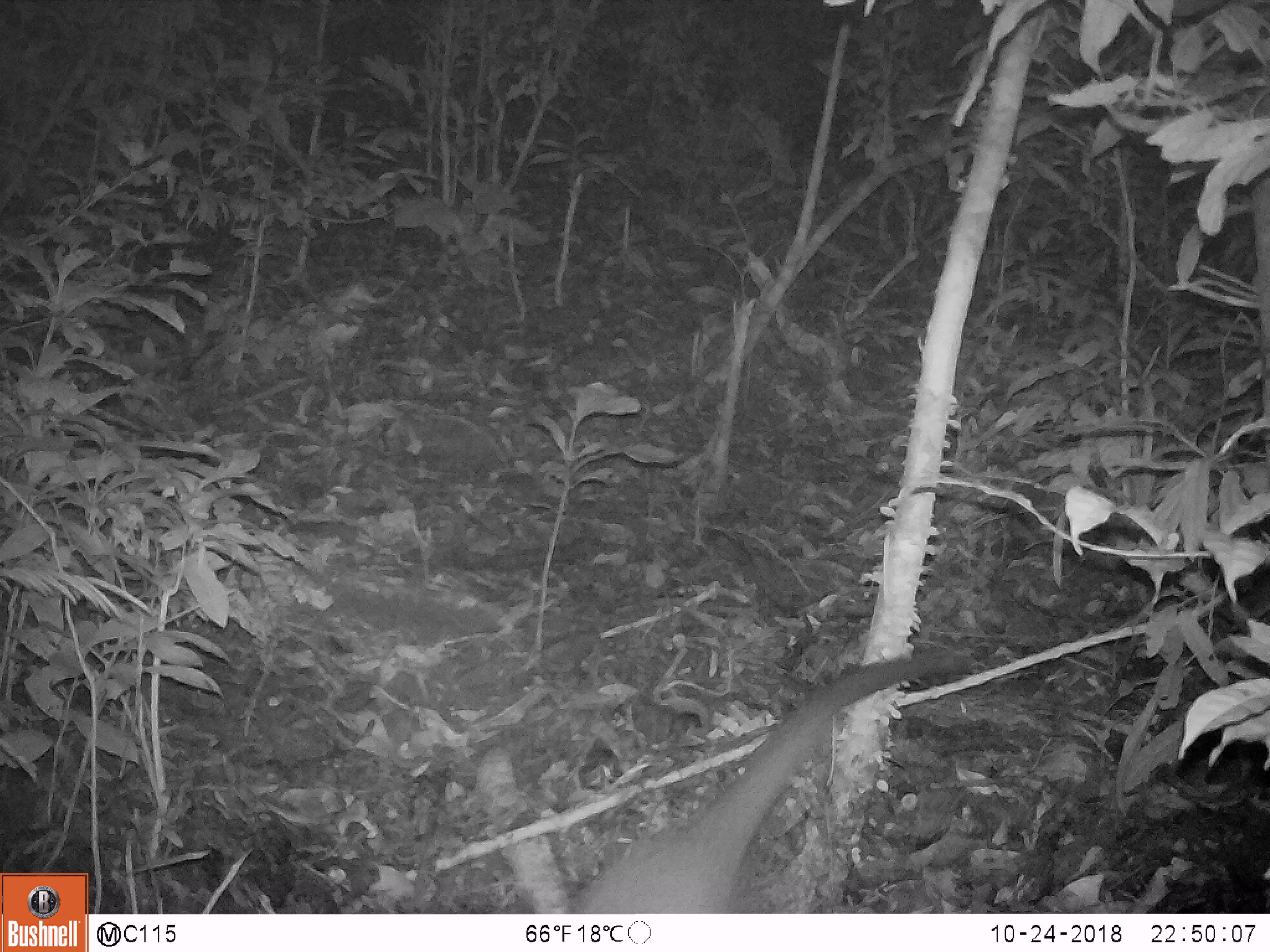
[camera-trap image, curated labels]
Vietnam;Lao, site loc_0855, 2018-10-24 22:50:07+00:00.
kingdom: Animalia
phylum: Chordata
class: Mammalia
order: Carnivora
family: Viverridae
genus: Paguma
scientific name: Paguma larvata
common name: masked palm civet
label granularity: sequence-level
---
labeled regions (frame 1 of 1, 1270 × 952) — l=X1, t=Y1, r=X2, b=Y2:
masked palm civet: l=567, t=650, r=975, b=914